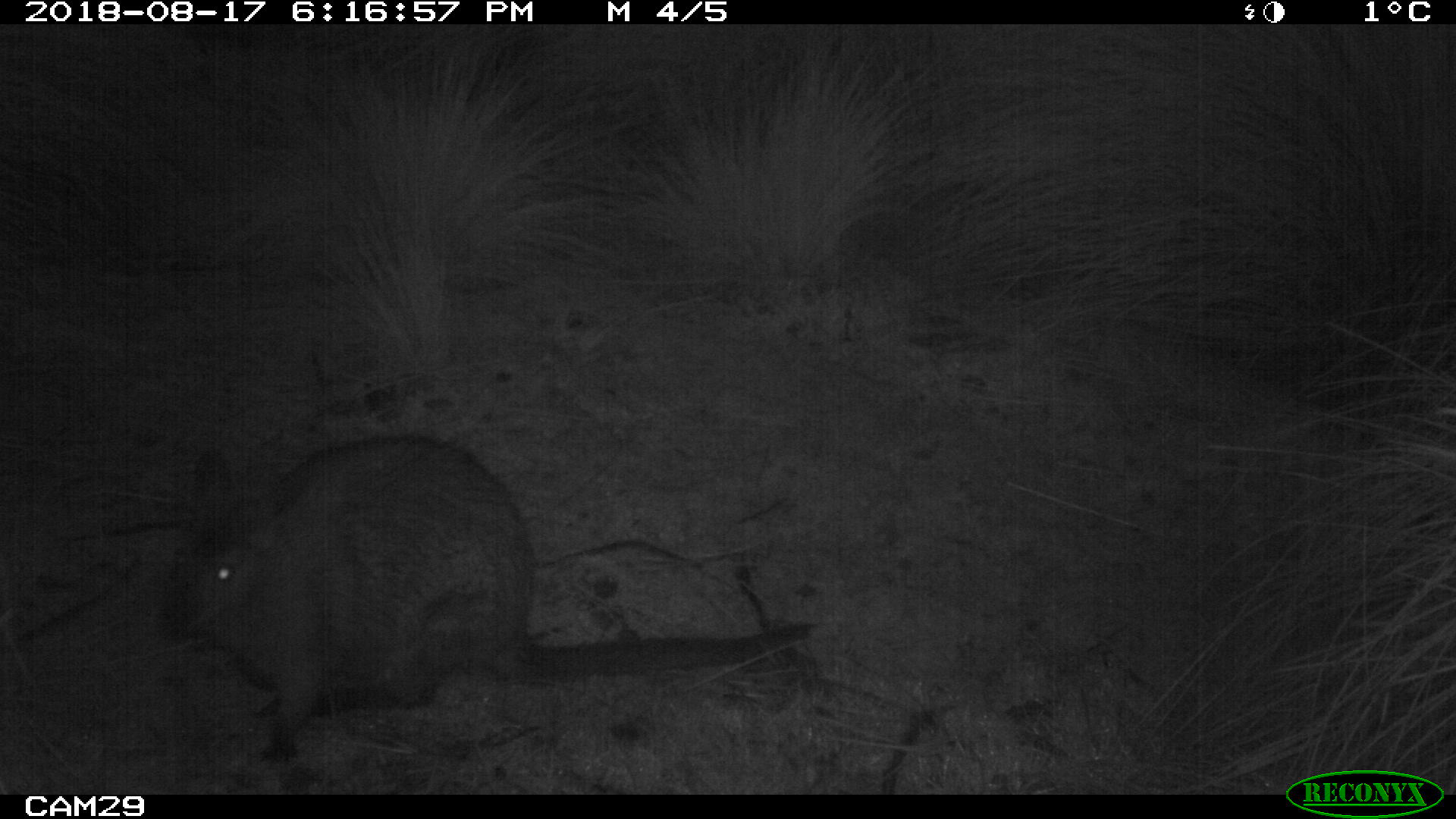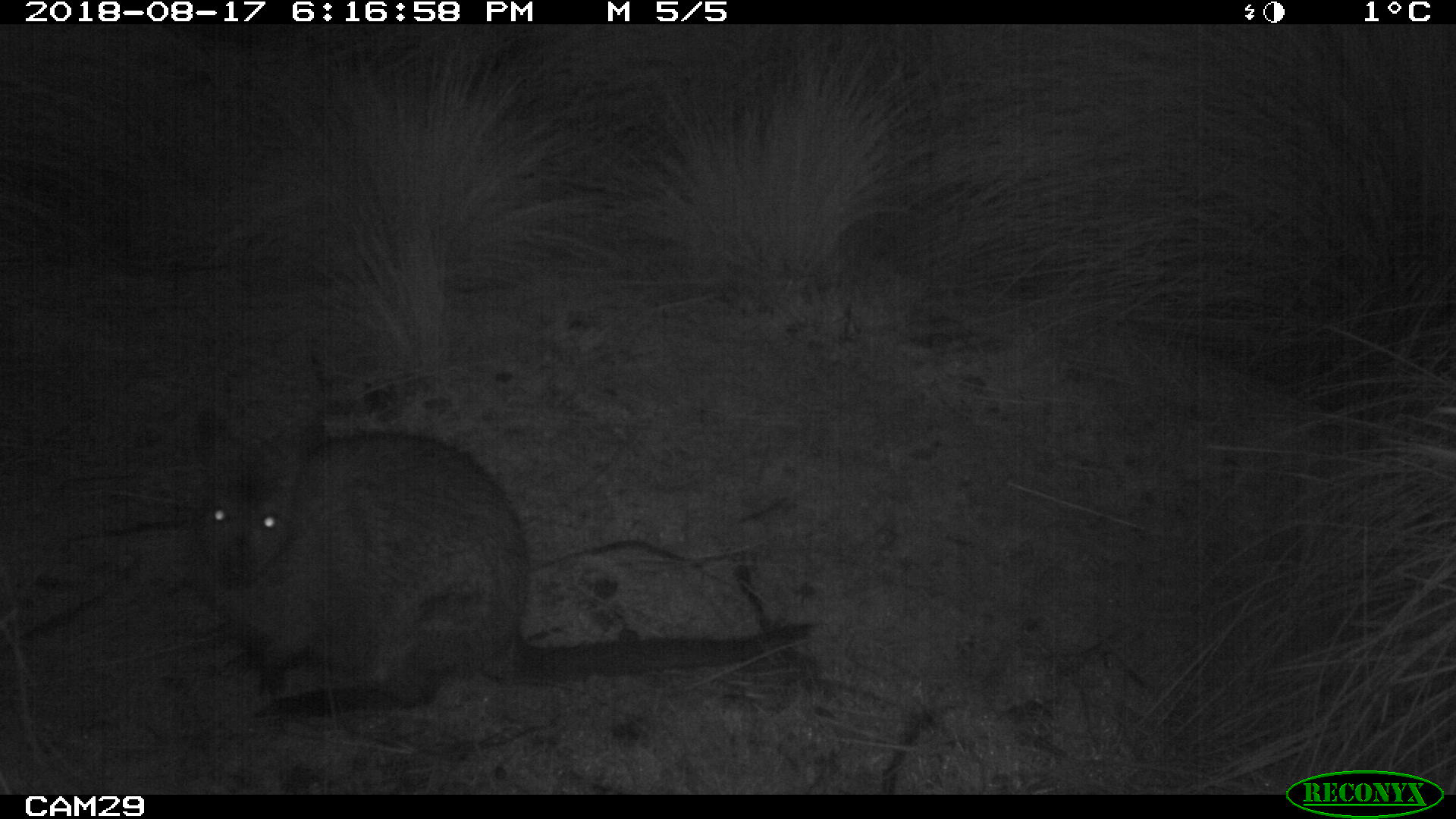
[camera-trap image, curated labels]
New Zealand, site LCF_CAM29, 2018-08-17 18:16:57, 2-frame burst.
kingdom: Animalia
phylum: Chordata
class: Mammalia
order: Diprotodontia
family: Macropodidae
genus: Notamacropus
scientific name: Notamacropus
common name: wallaby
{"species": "wallaby (Notamacropus)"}